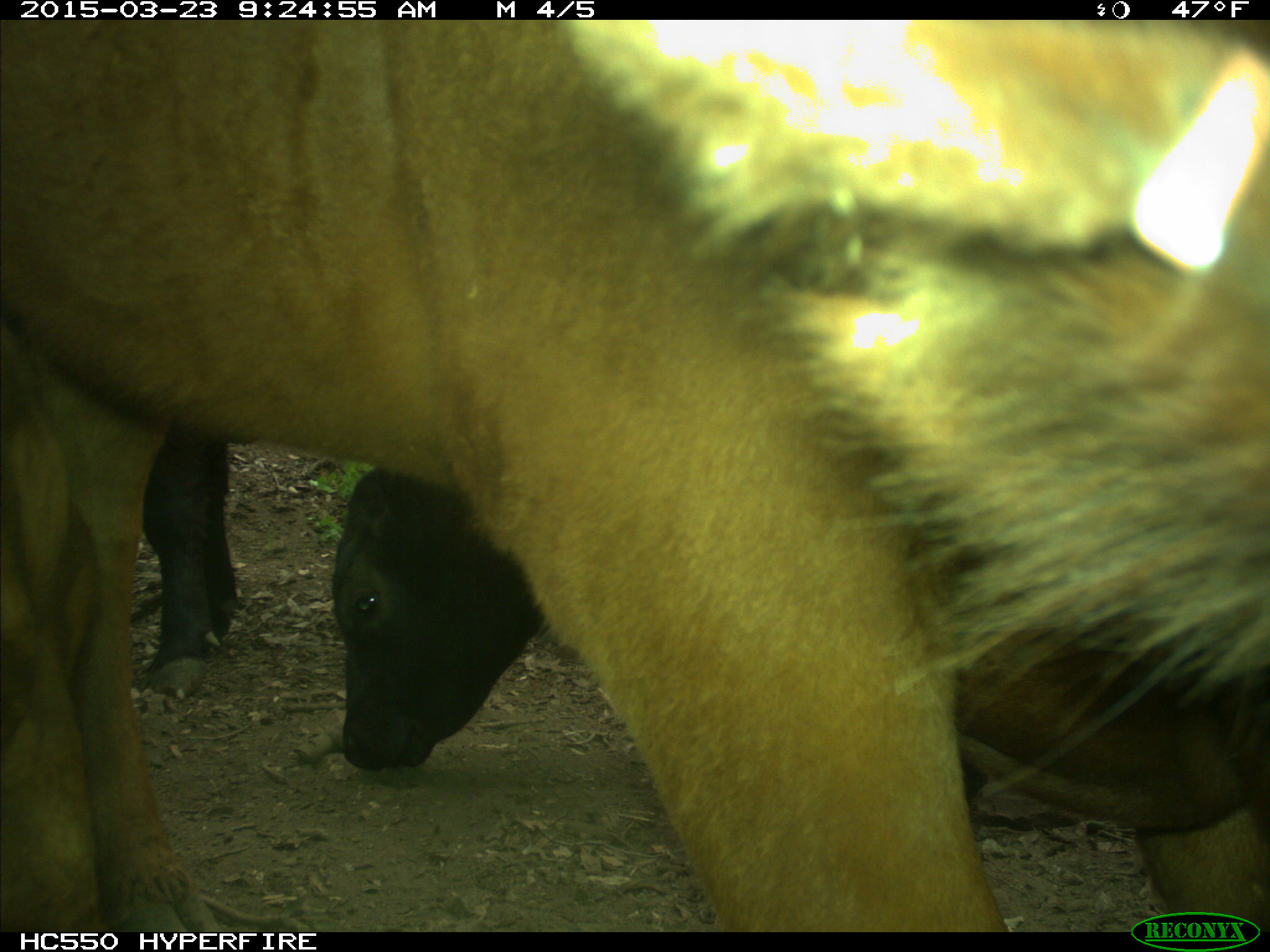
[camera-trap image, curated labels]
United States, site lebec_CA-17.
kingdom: Animalia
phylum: Chordata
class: Mammalia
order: Artiodactyla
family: Bovidae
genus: Bos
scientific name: Bos taurus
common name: domestic cow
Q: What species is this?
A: Bos taurus (domestic cow).